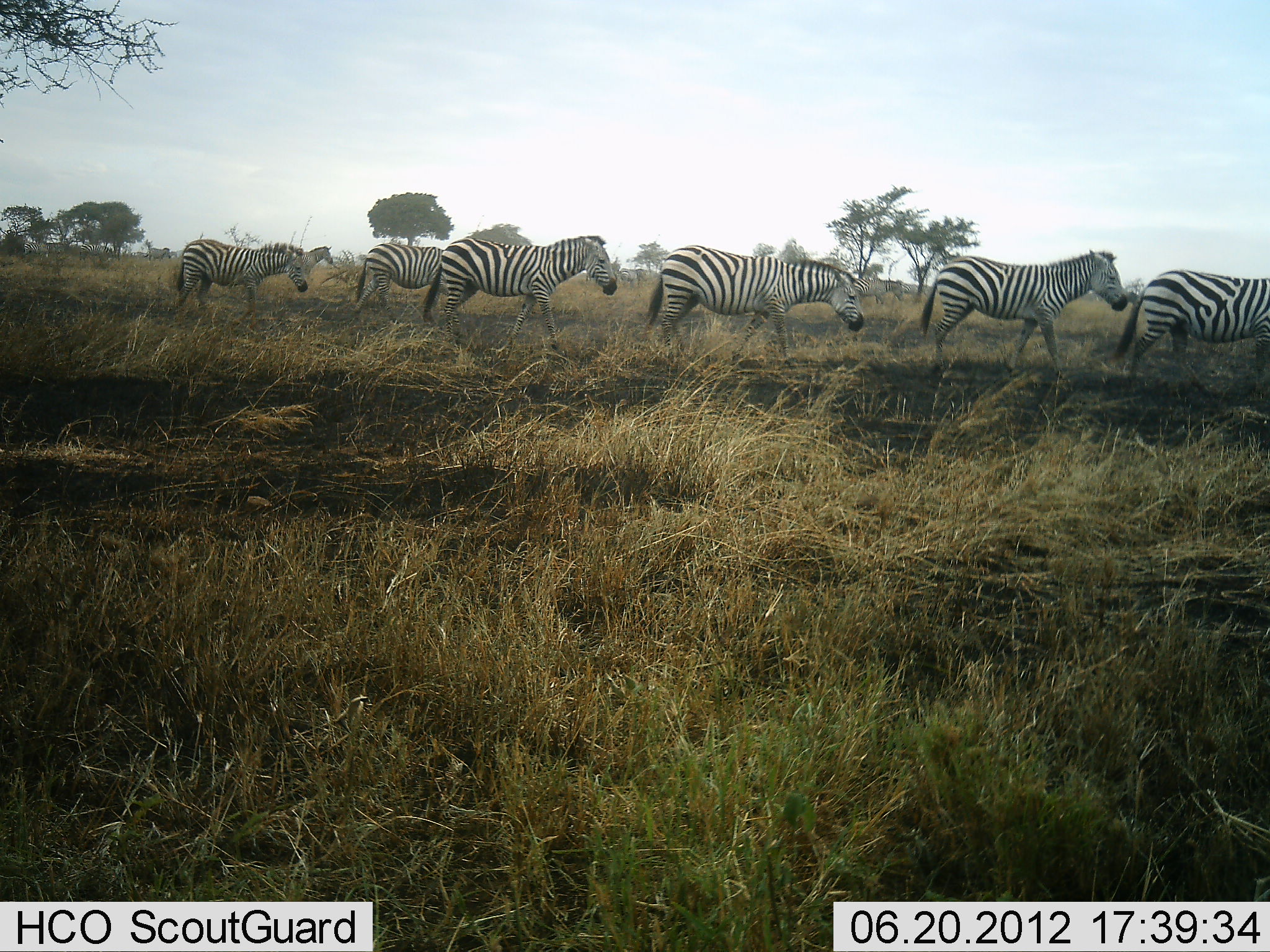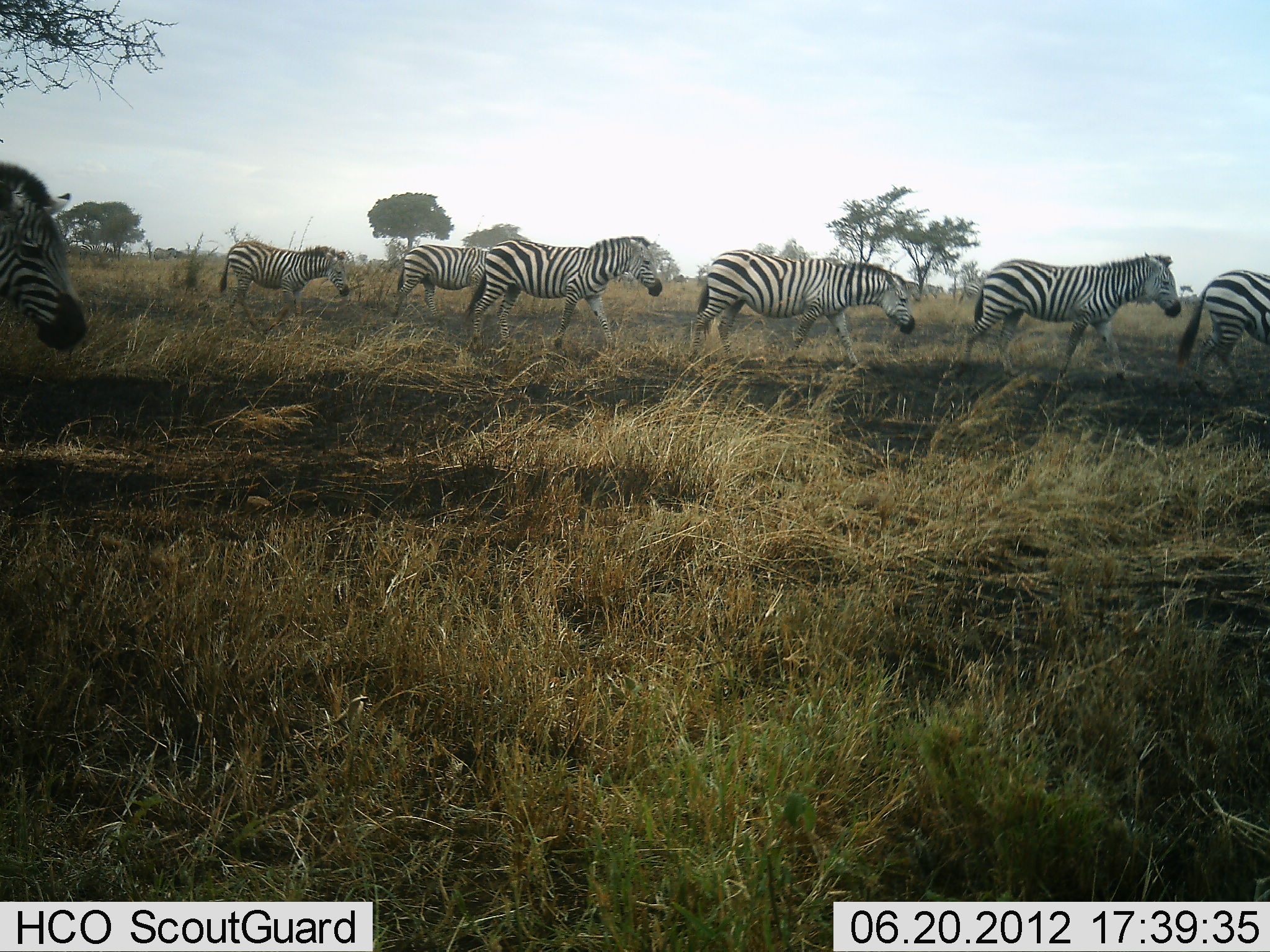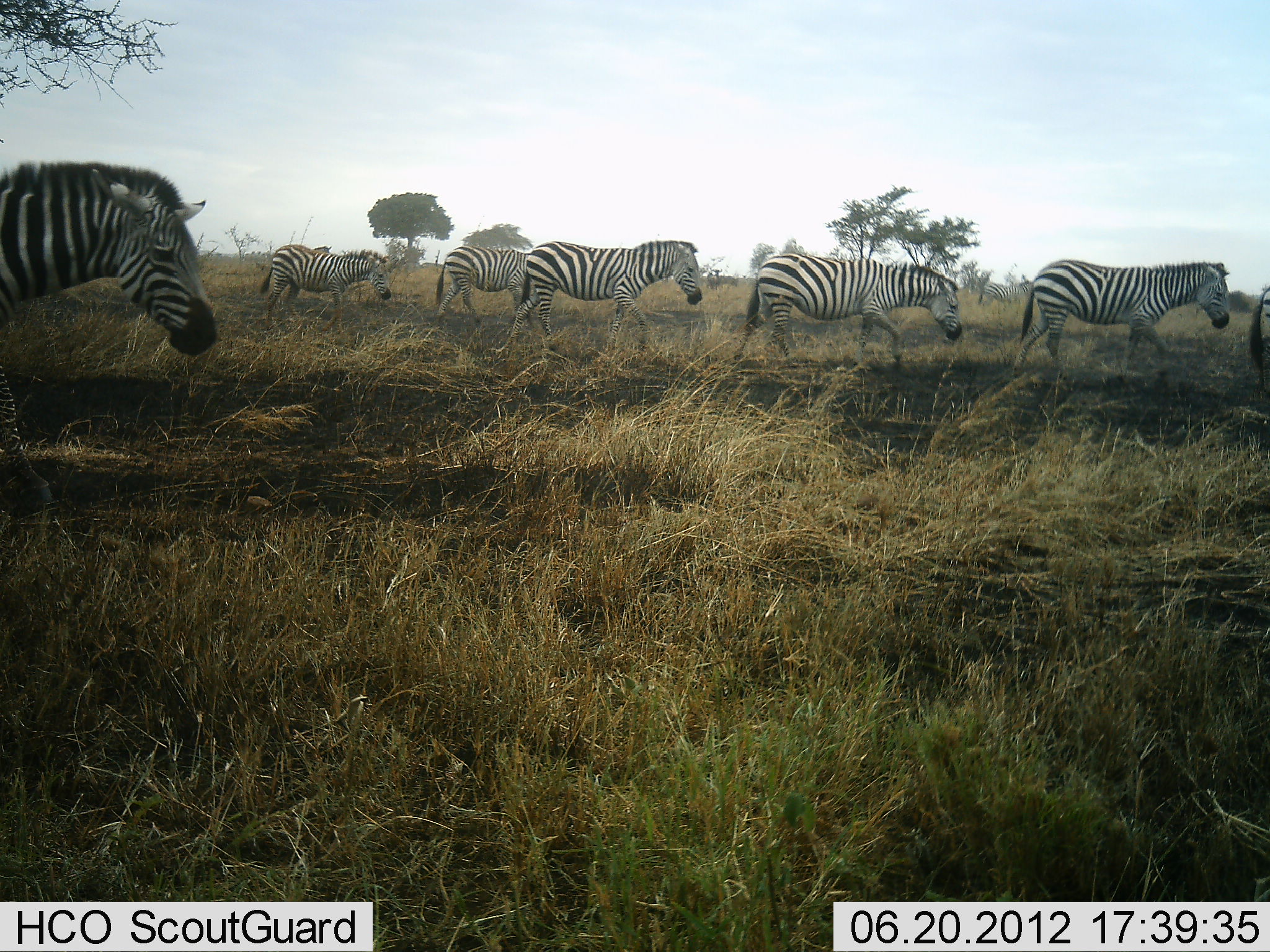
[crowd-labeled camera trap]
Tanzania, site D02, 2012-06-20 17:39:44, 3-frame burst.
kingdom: Animalia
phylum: Chordata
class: Mammalia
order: Perissodactyla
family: Equidae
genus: Equus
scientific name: Equus quagga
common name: plains zebra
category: zebra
Zebra (plains zebra) (Equus quagga), count 7. Behavior (volunteer vote fractions): standing 10%, resting 0%, moving 100%, interacting 0%. Young present (vote fraction): 0%. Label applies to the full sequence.